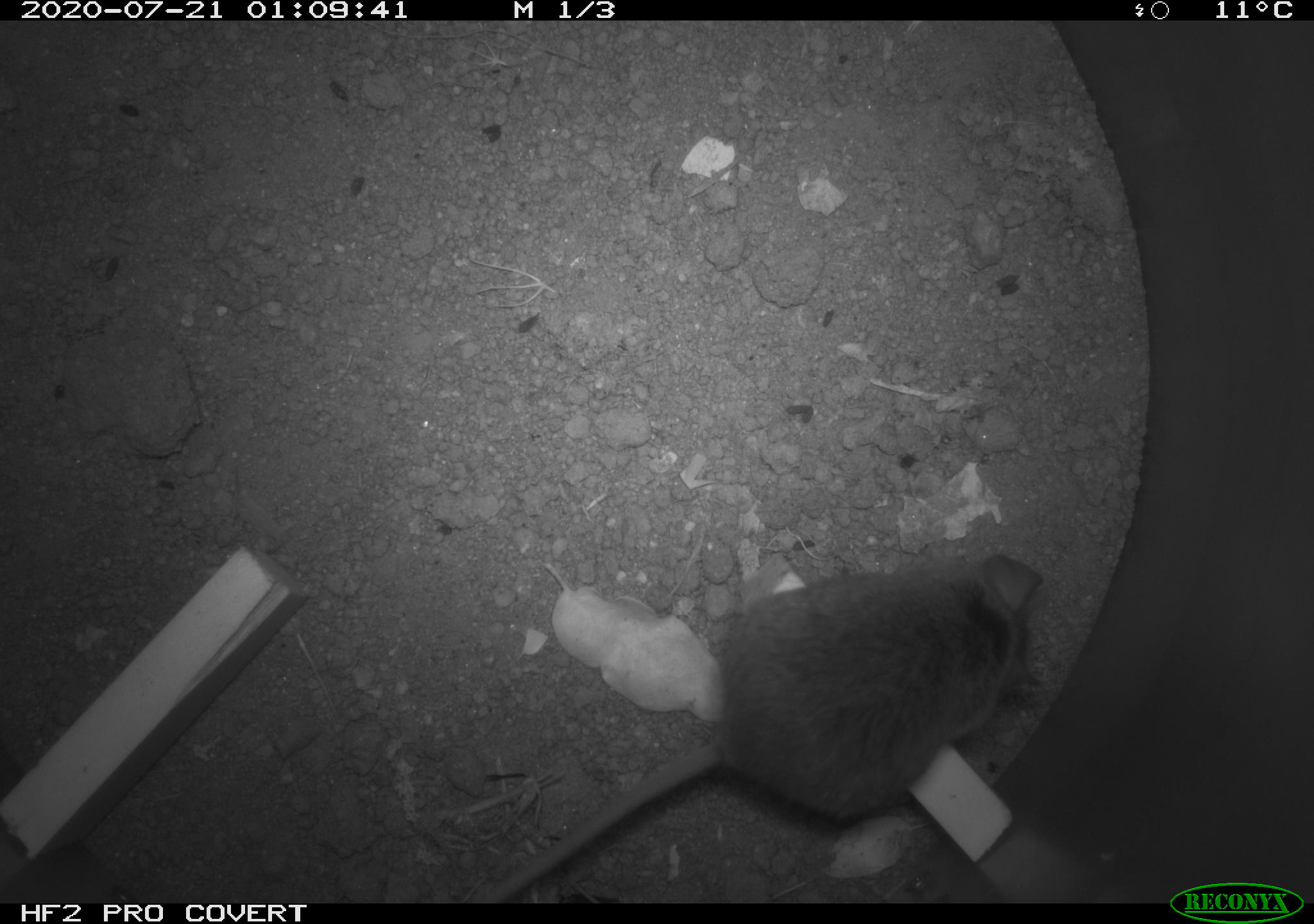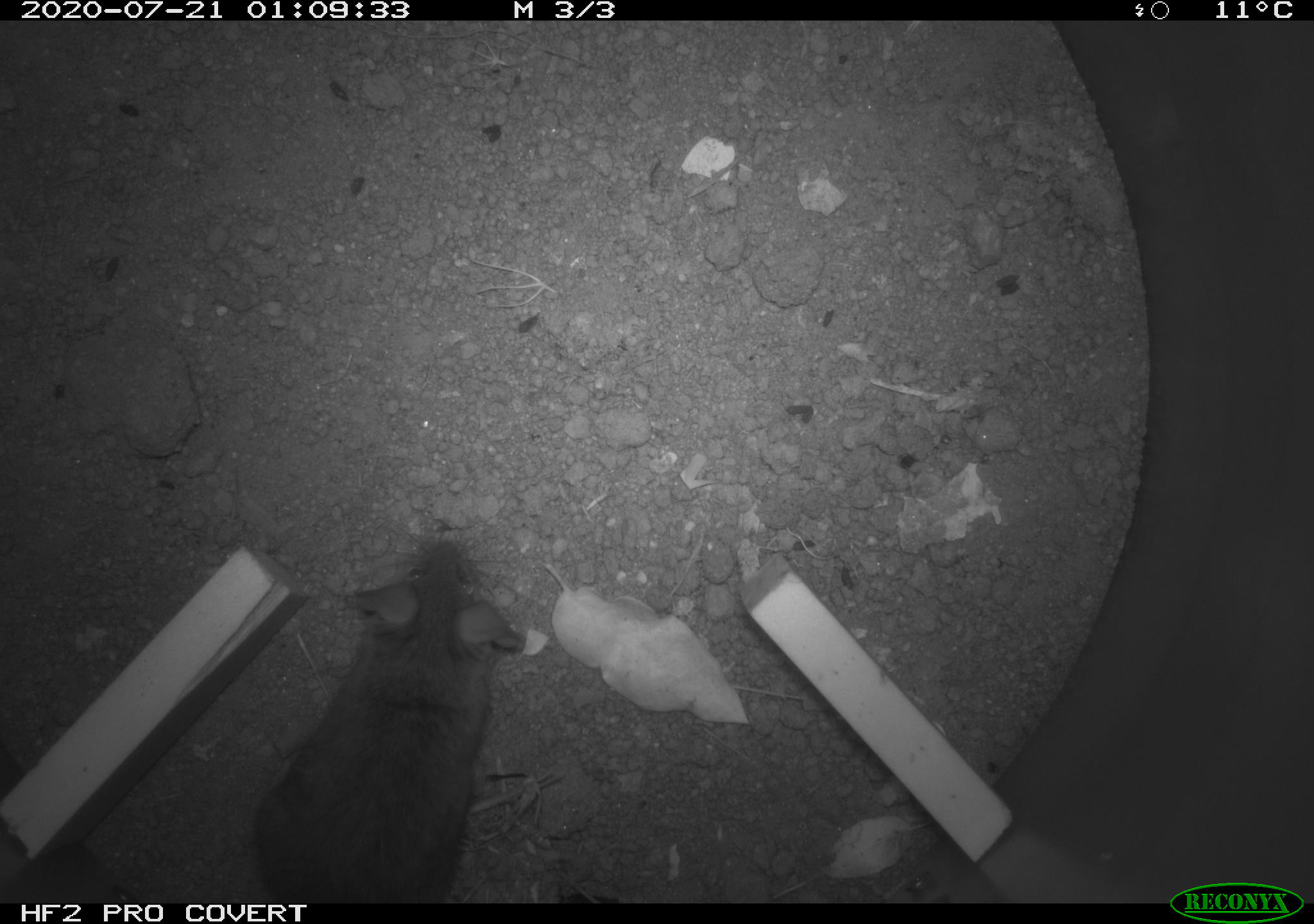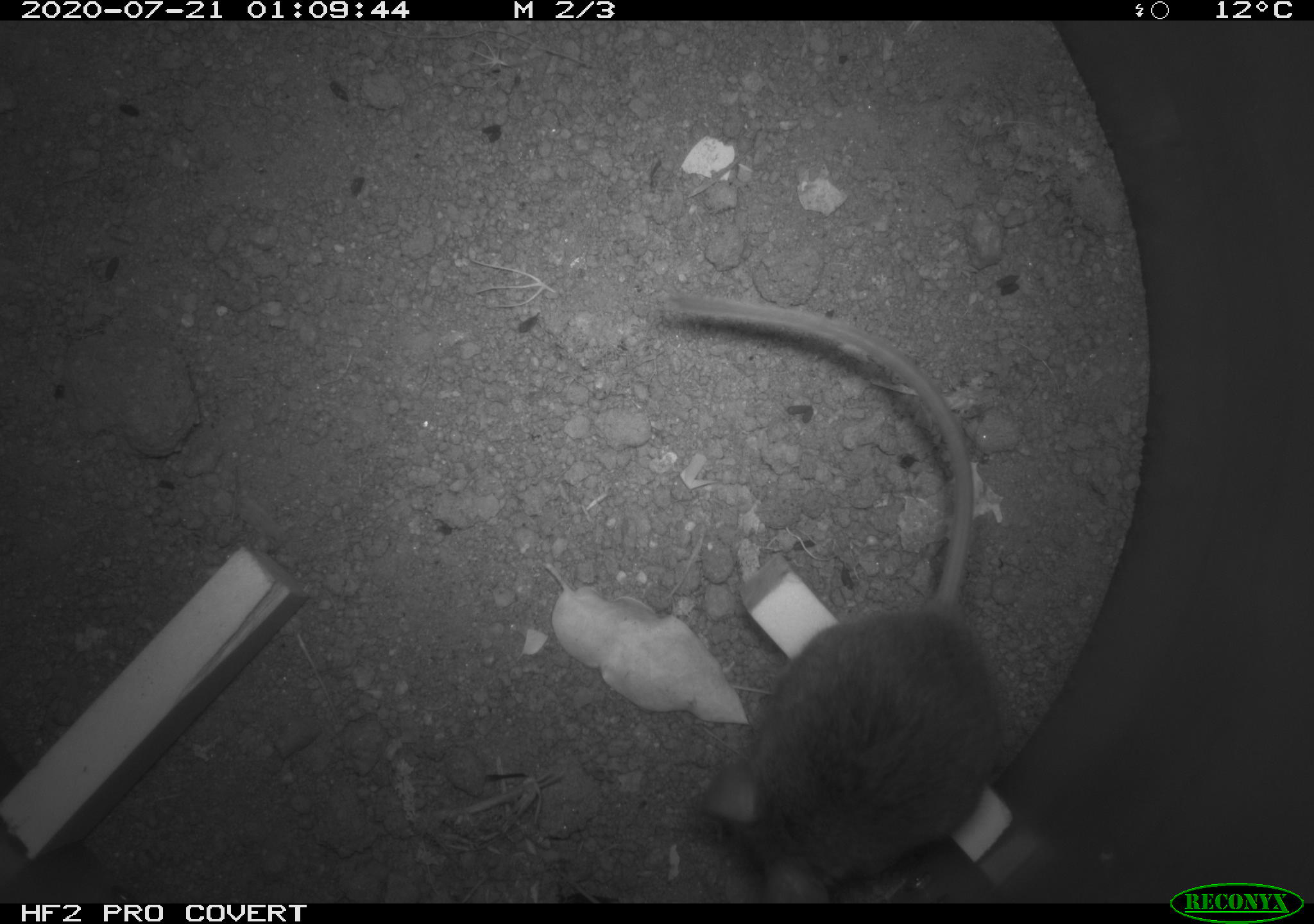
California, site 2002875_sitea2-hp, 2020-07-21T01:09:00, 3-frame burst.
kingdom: Animalia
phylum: Chordata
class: Mammalia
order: Rodentia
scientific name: Rodentia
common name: rodent